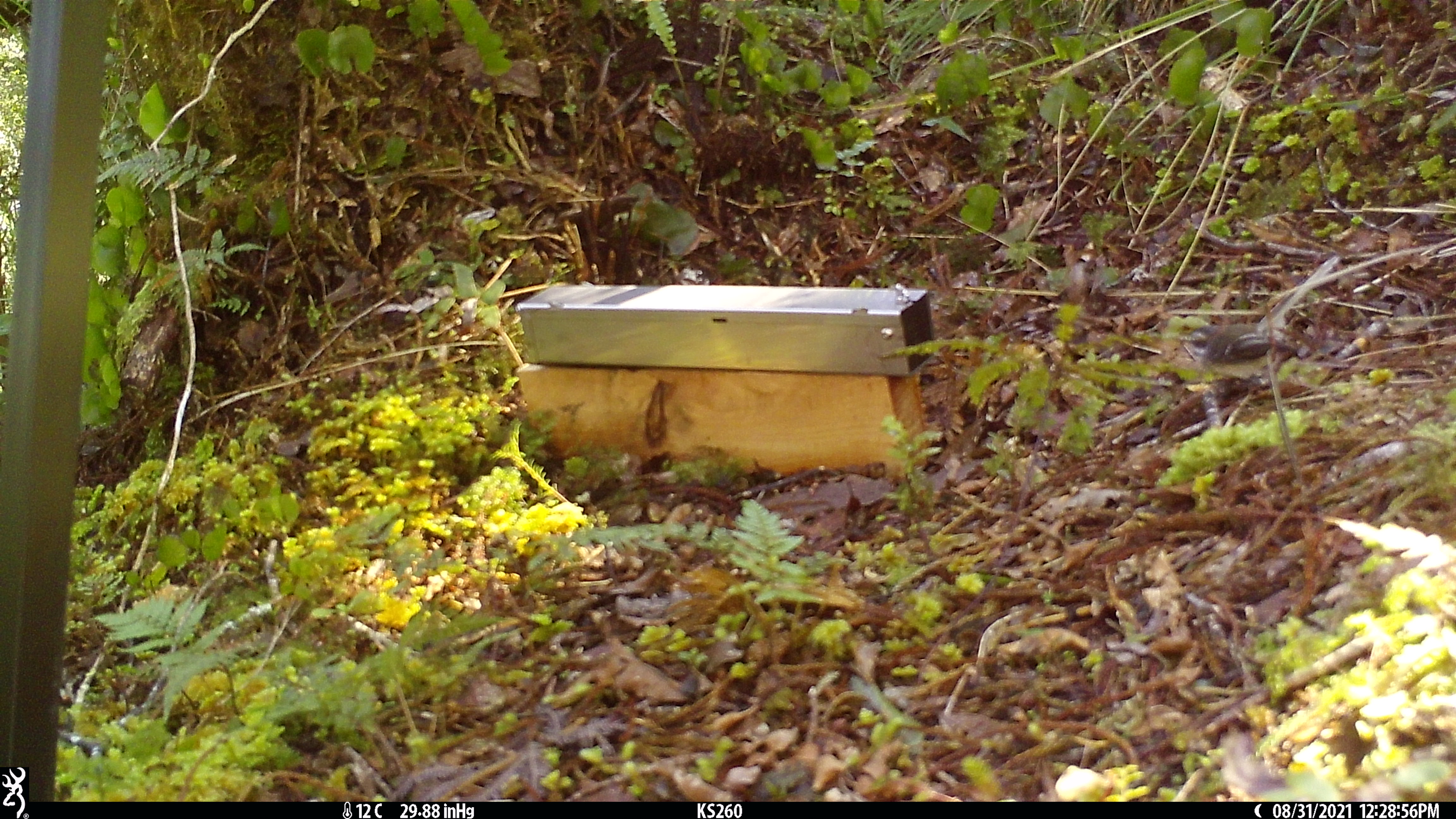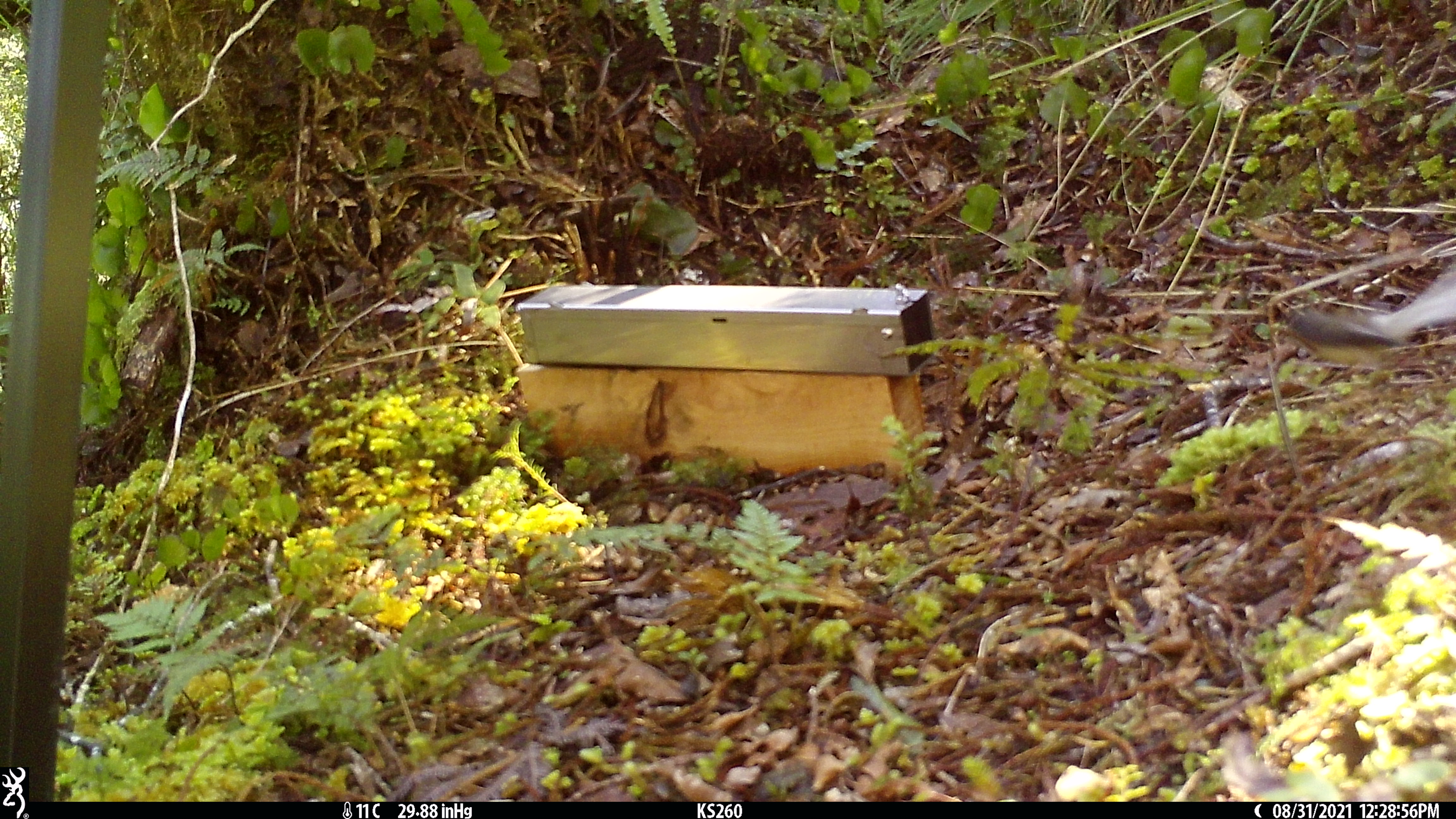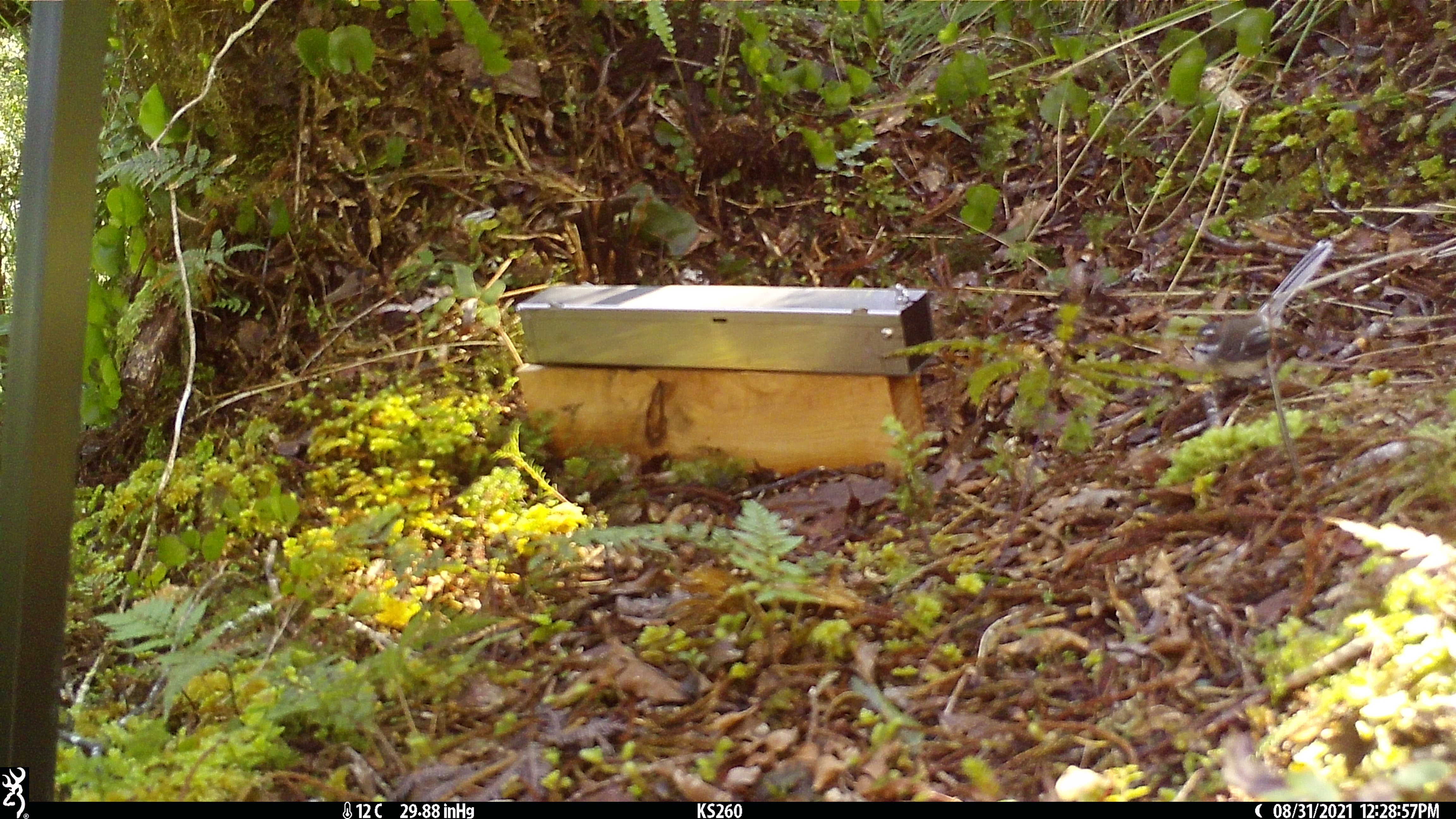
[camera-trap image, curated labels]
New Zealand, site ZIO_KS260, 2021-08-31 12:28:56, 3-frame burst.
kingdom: Animalia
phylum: Chordata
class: Aves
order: Passeriformes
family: Rhipiduridae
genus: Rhipidura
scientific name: Rhipidura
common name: fantails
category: fantail